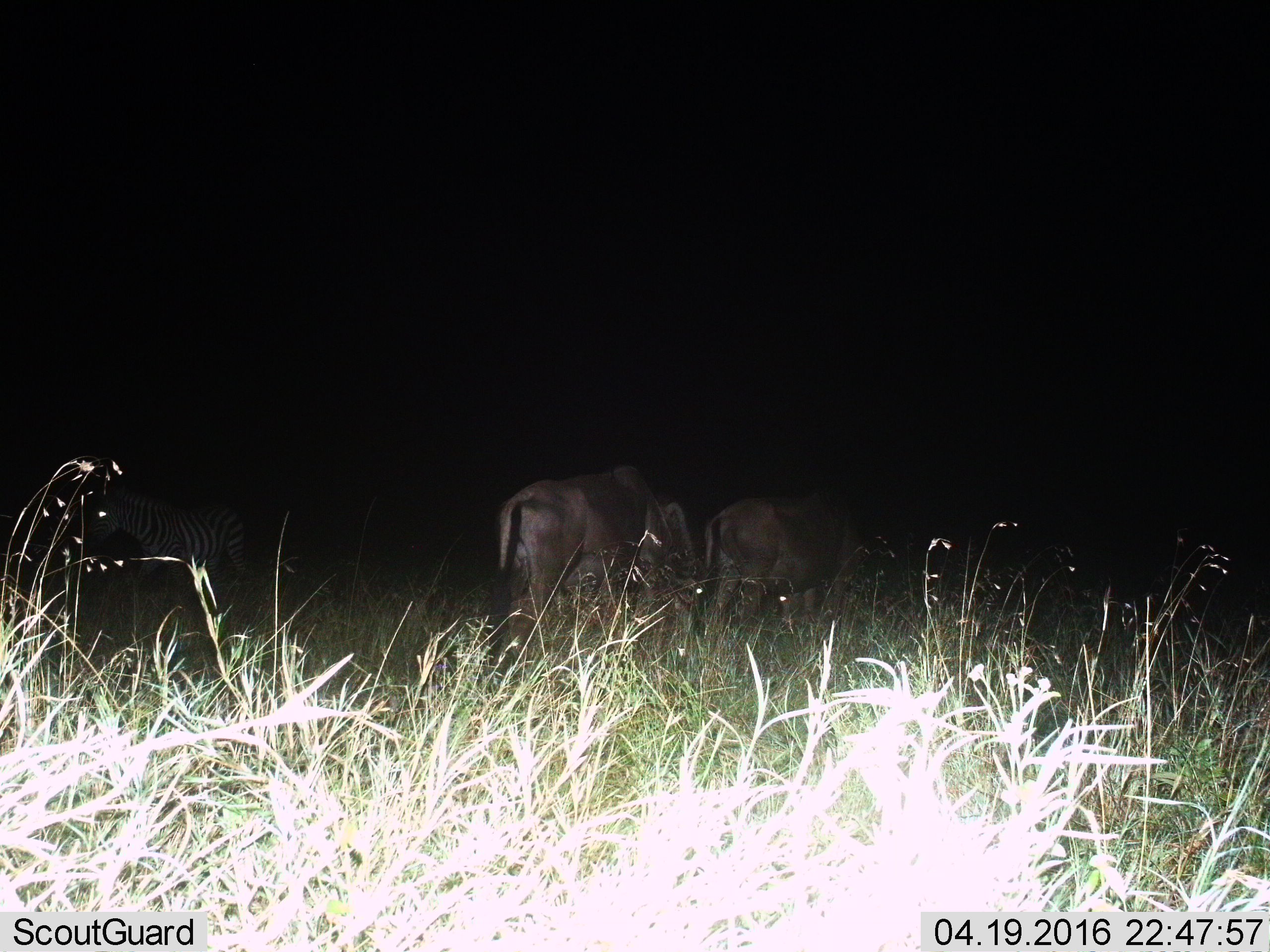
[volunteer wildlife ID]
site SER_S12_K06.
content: unidentified animal